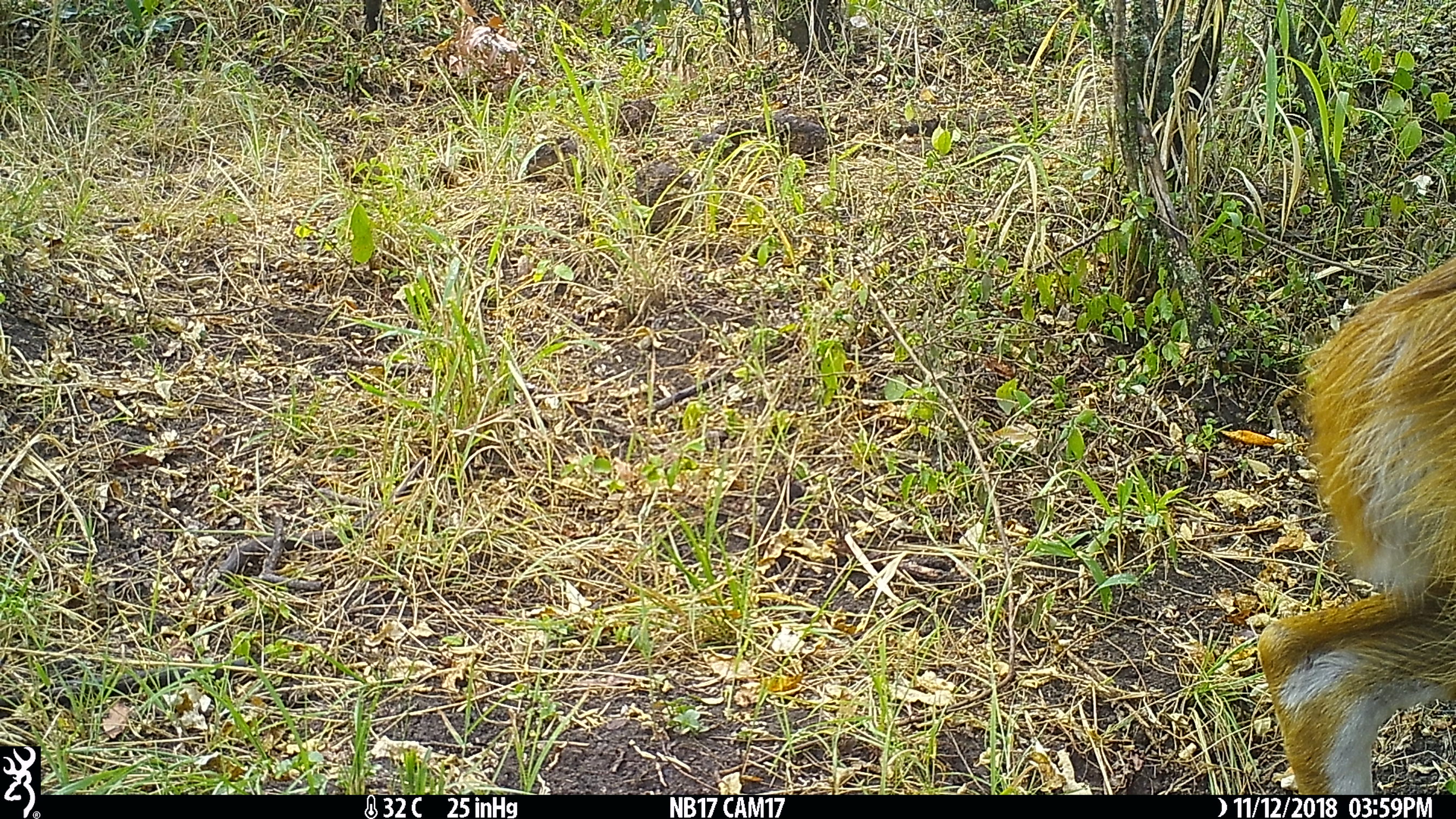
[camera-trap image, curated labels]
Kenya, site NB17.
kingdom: Animalia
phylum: Chordata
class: Mammalia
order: Artiodactyla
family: Bovidae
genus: Tragelaphus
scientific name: Tragelaphus scriptus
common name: bushbuck